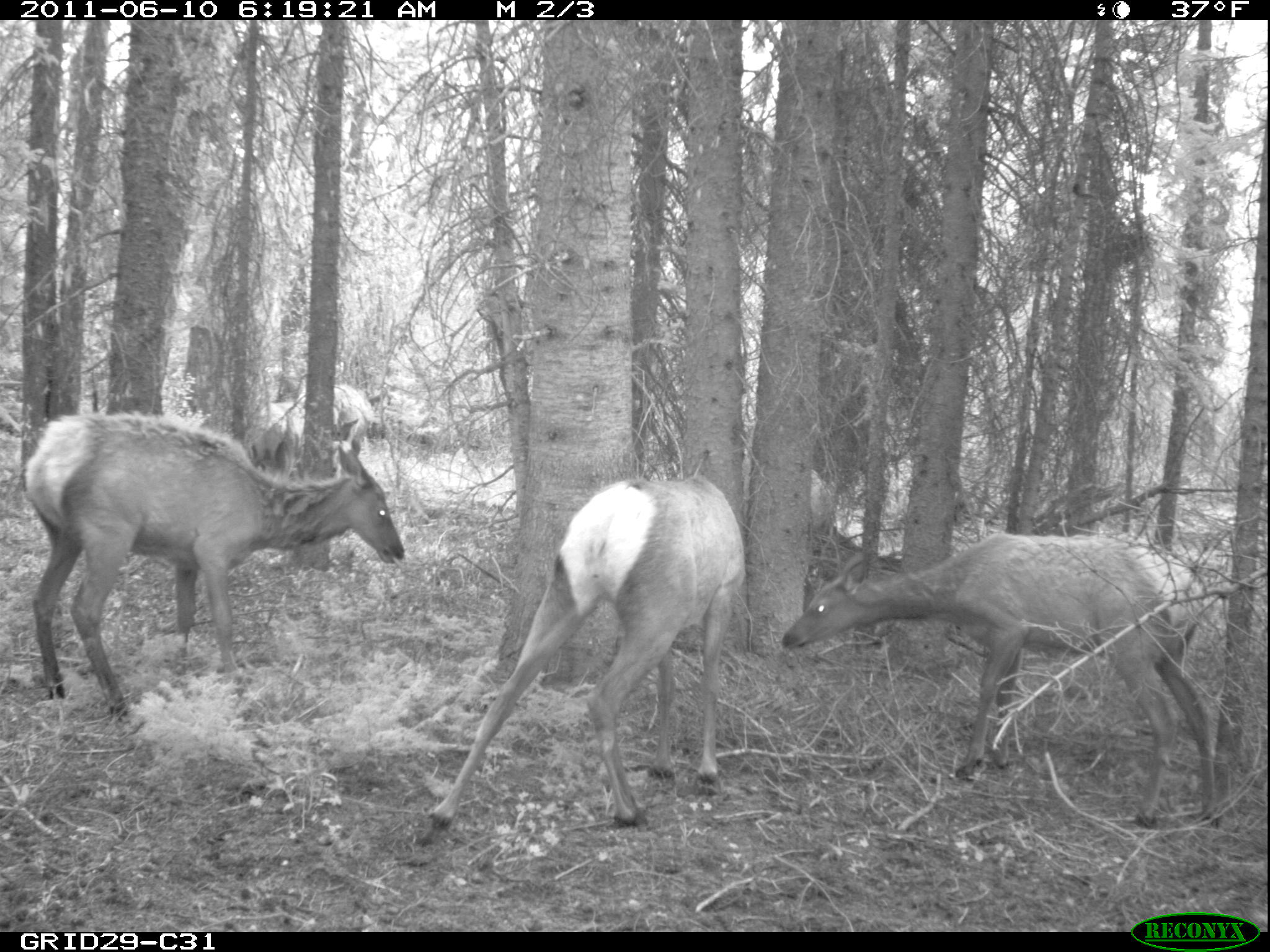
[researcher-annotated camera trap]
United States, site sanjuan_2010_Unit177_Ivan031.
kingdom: Animalia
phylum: Chordata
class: Mammalia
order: Artiodactyla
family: Cervidae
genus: Cervus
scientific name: Cervus elaphus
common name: red deer